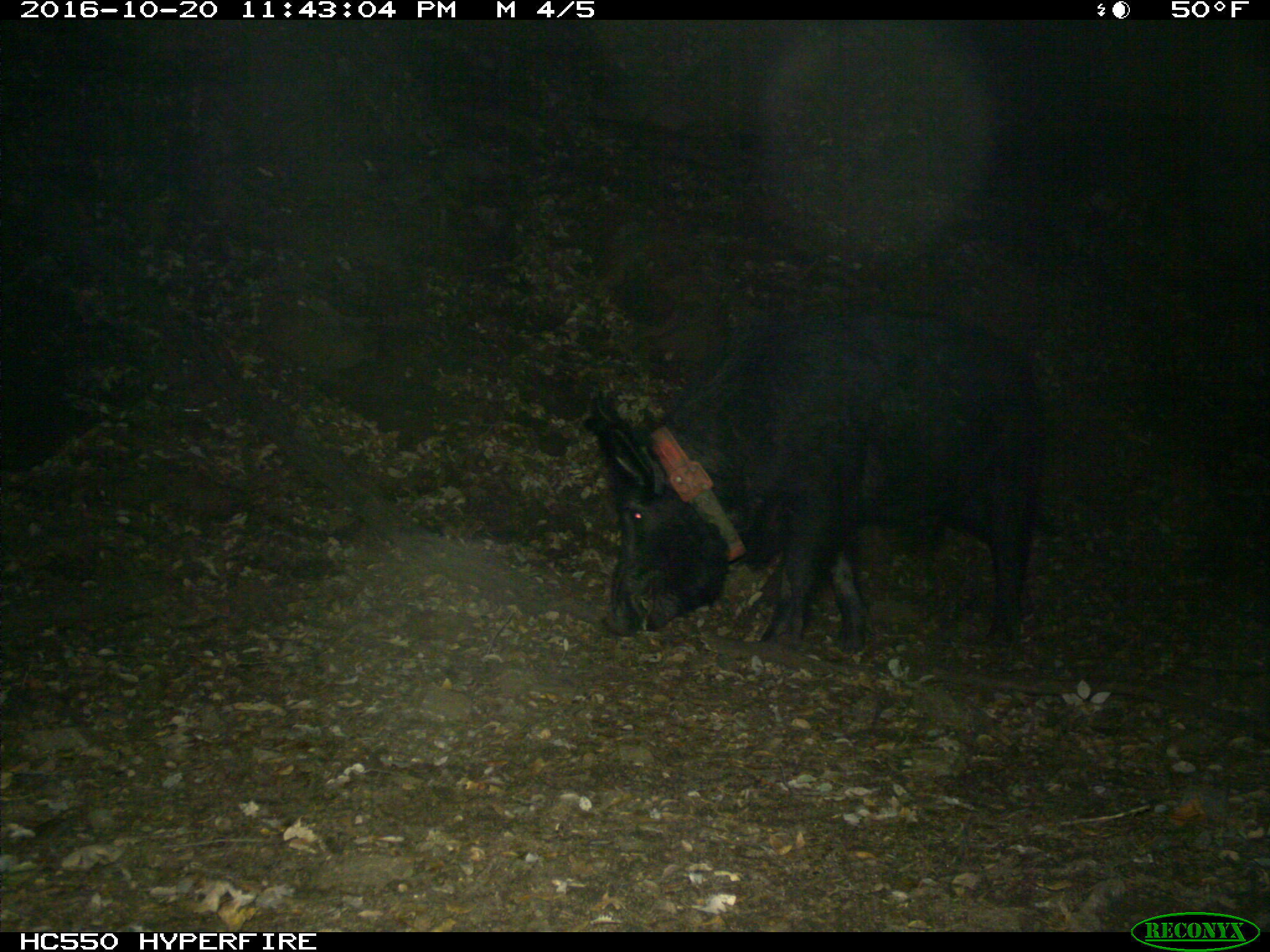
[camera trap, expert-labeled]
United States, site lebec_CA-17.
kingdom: Animalia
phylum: Chordata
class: Mammalia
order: Artiodactyla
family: Suidae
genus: Sus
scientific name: Sus scrofa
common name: wild boar